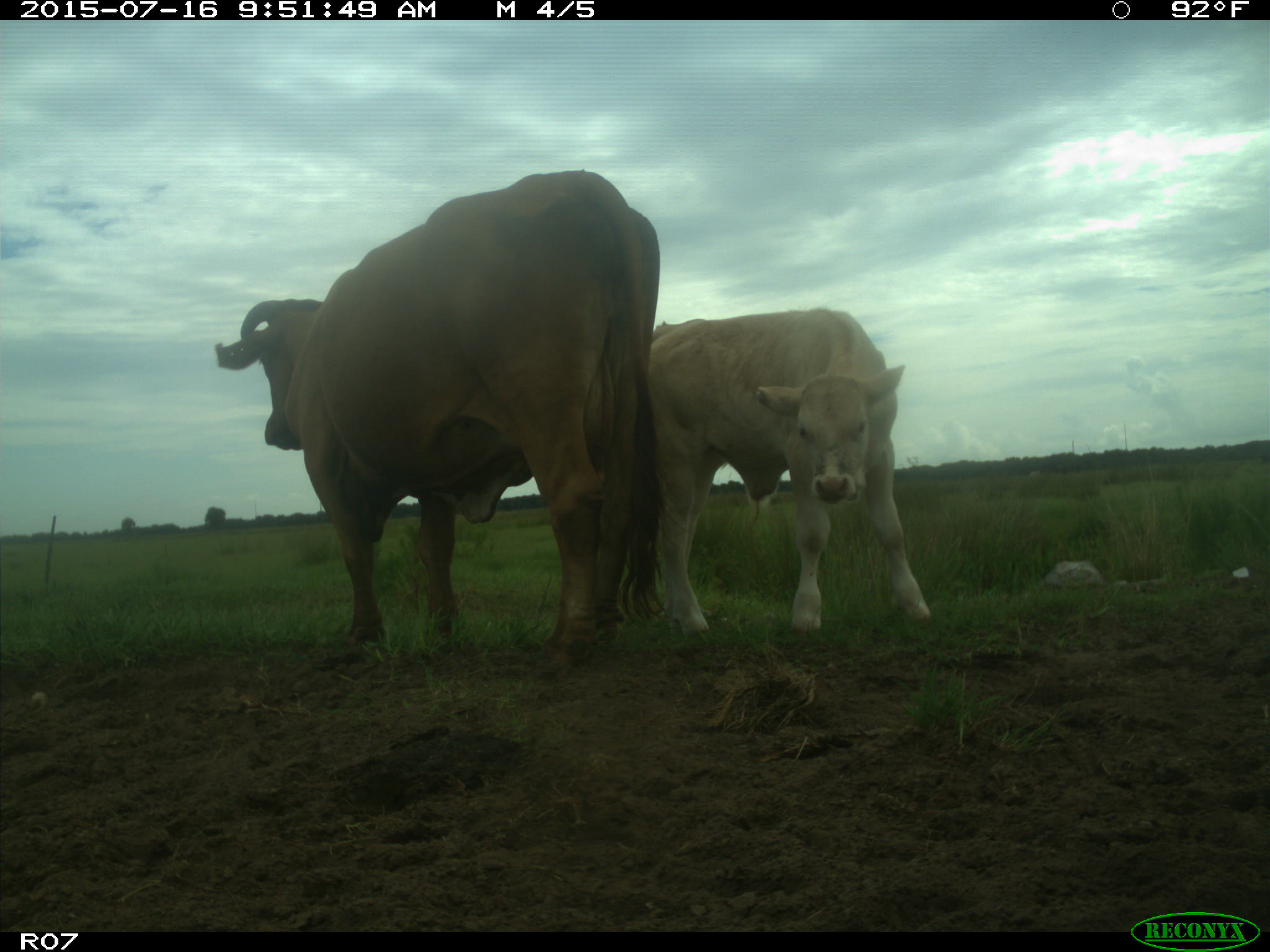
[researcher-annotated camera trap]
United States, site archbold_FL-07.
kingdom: Animalia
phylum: Chordata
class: Mammalia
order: Artiodactyla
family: Bovidae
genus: Bos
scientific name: Bos taurus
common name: domestic cow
Bos taurus (domestic cow).